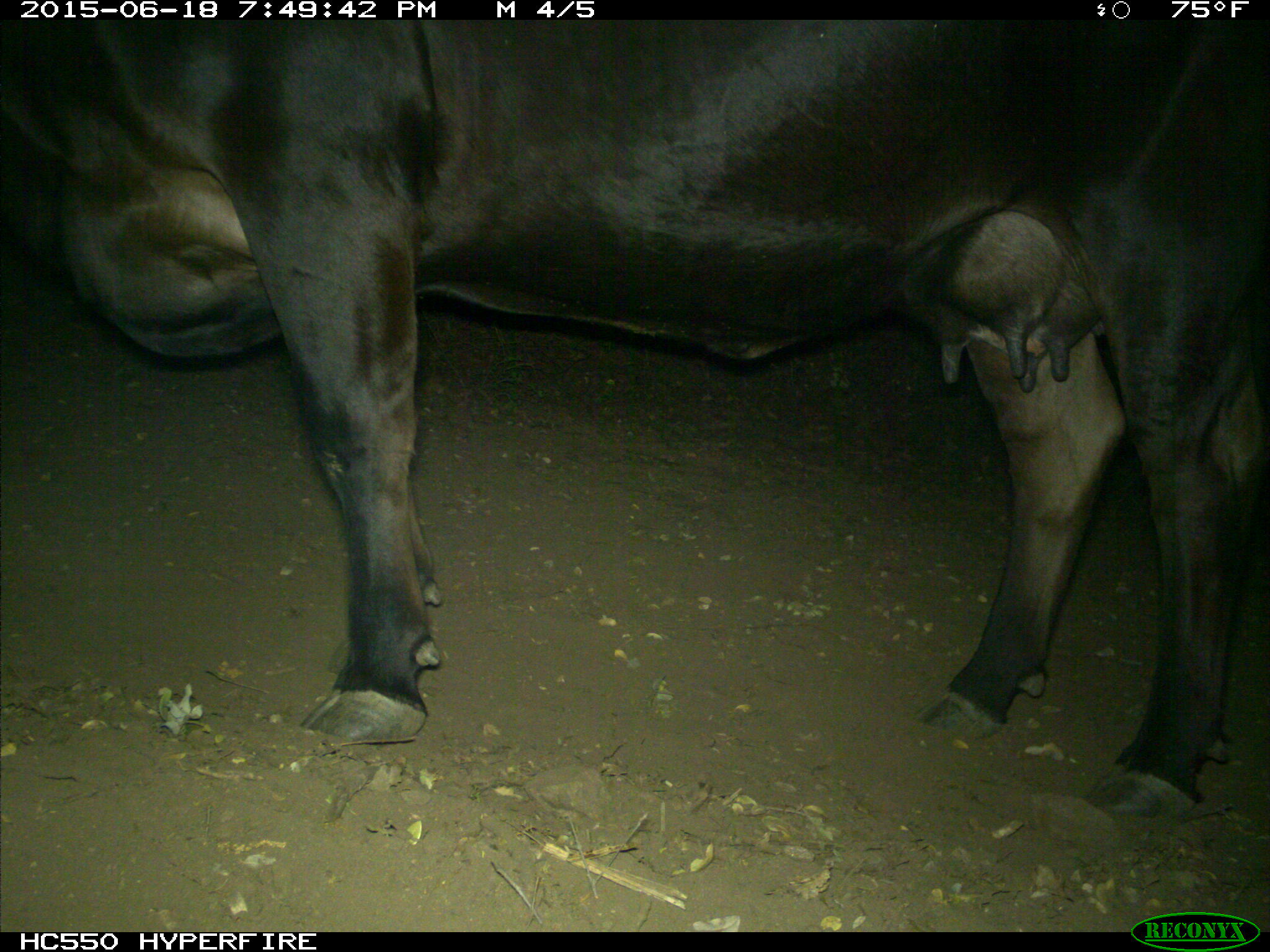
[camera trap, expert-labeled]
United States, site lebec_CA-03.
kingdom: Animalia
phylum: Chordata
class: Mammalia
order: Artiodactyla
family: Bovidae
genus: Bos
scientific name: Bos taurus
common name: domestic cow